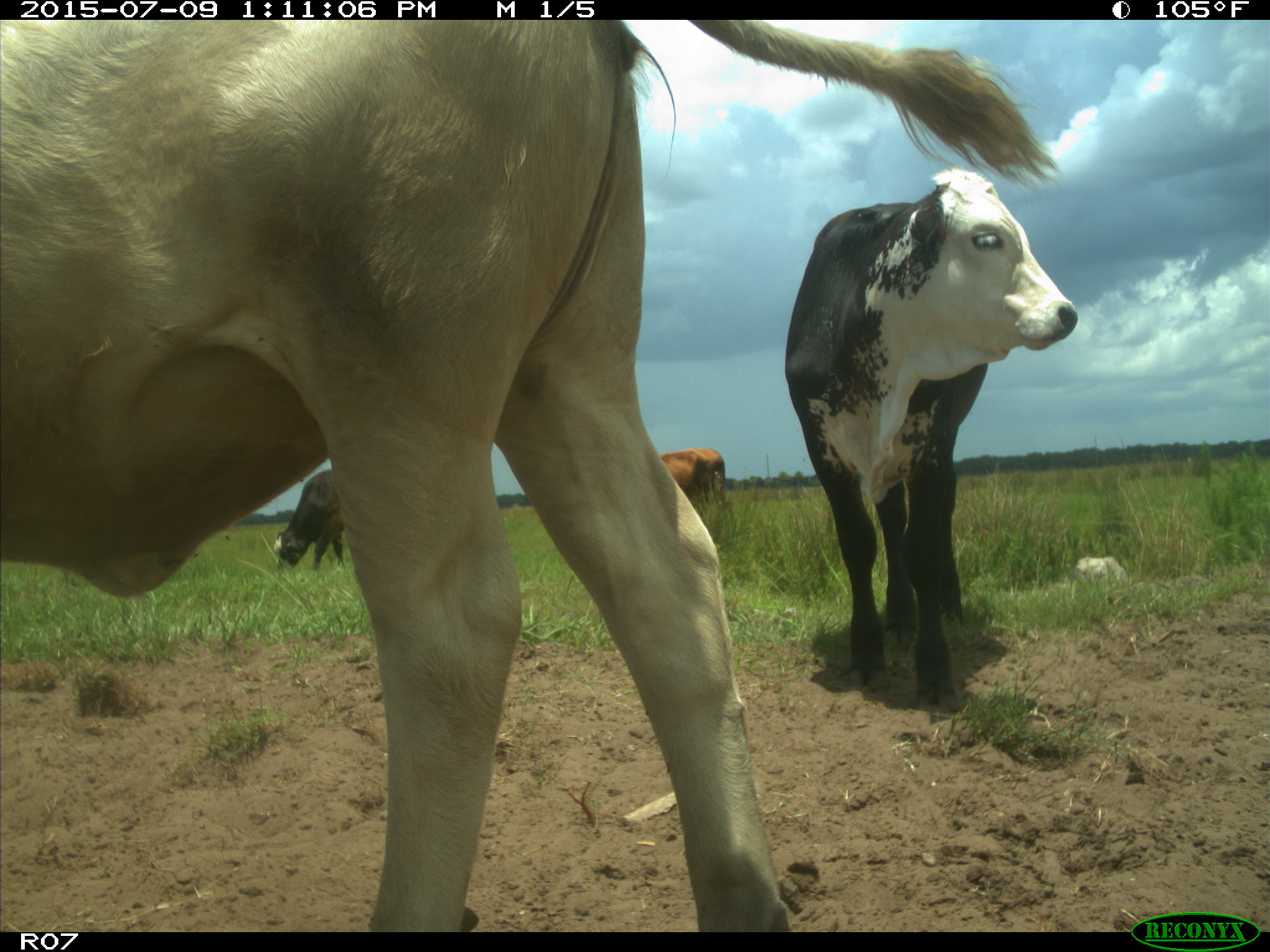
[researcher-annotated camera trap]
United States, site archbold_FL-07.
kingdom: Animalia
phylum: Chordata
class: Mammalia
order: Artiodactyla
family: Bovidae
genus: Bos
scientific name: Bos taurus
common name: domestic cow